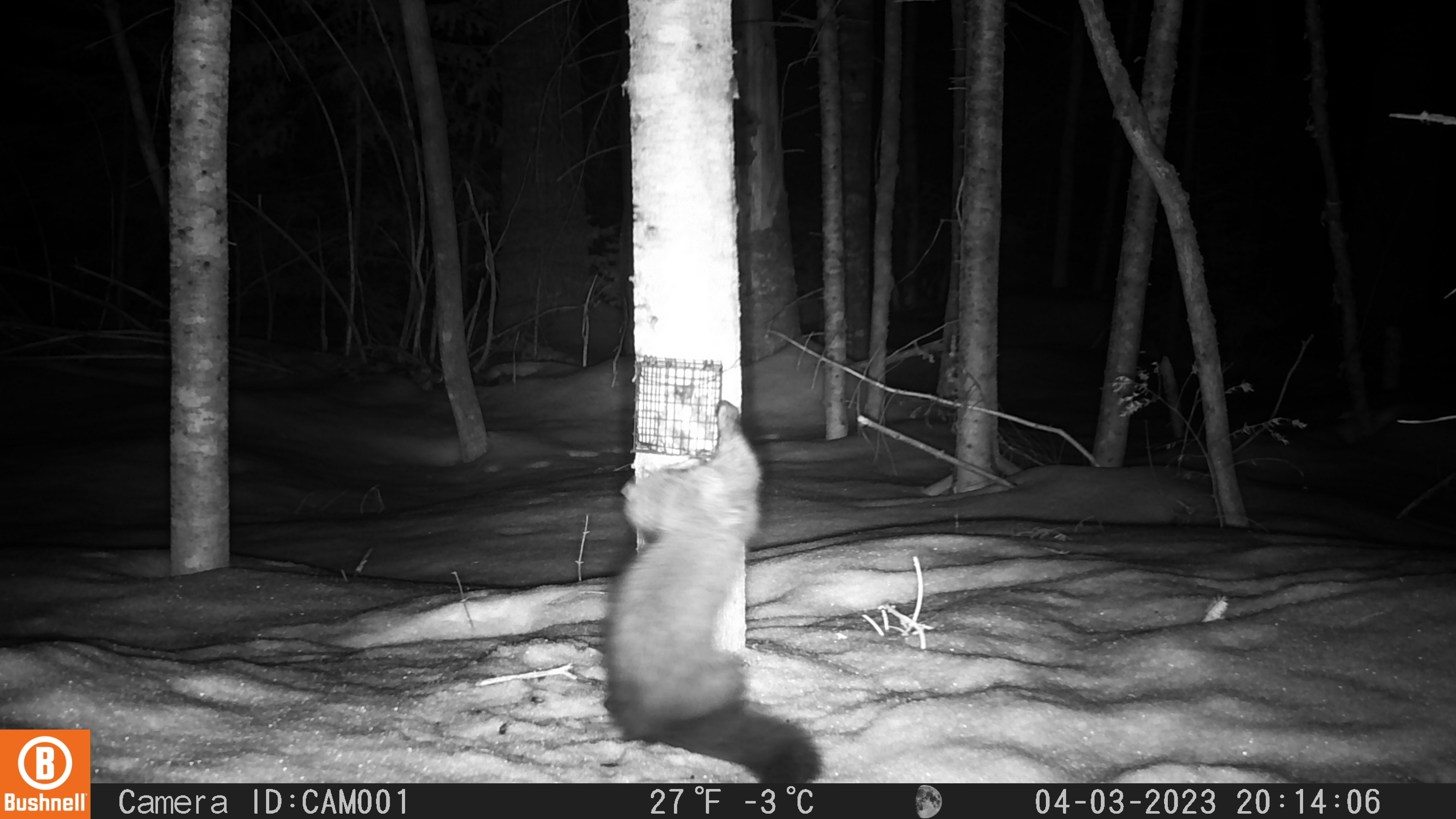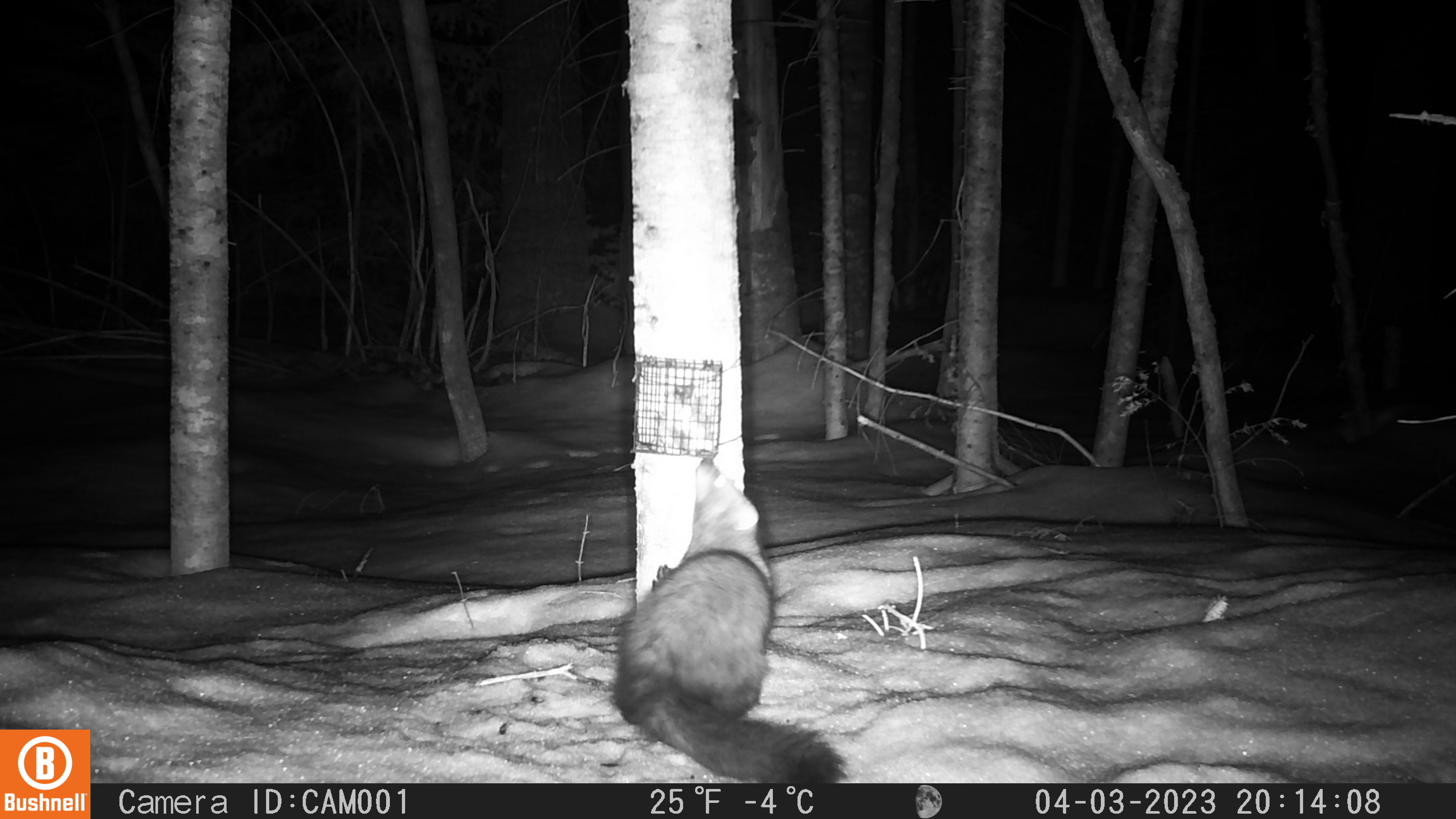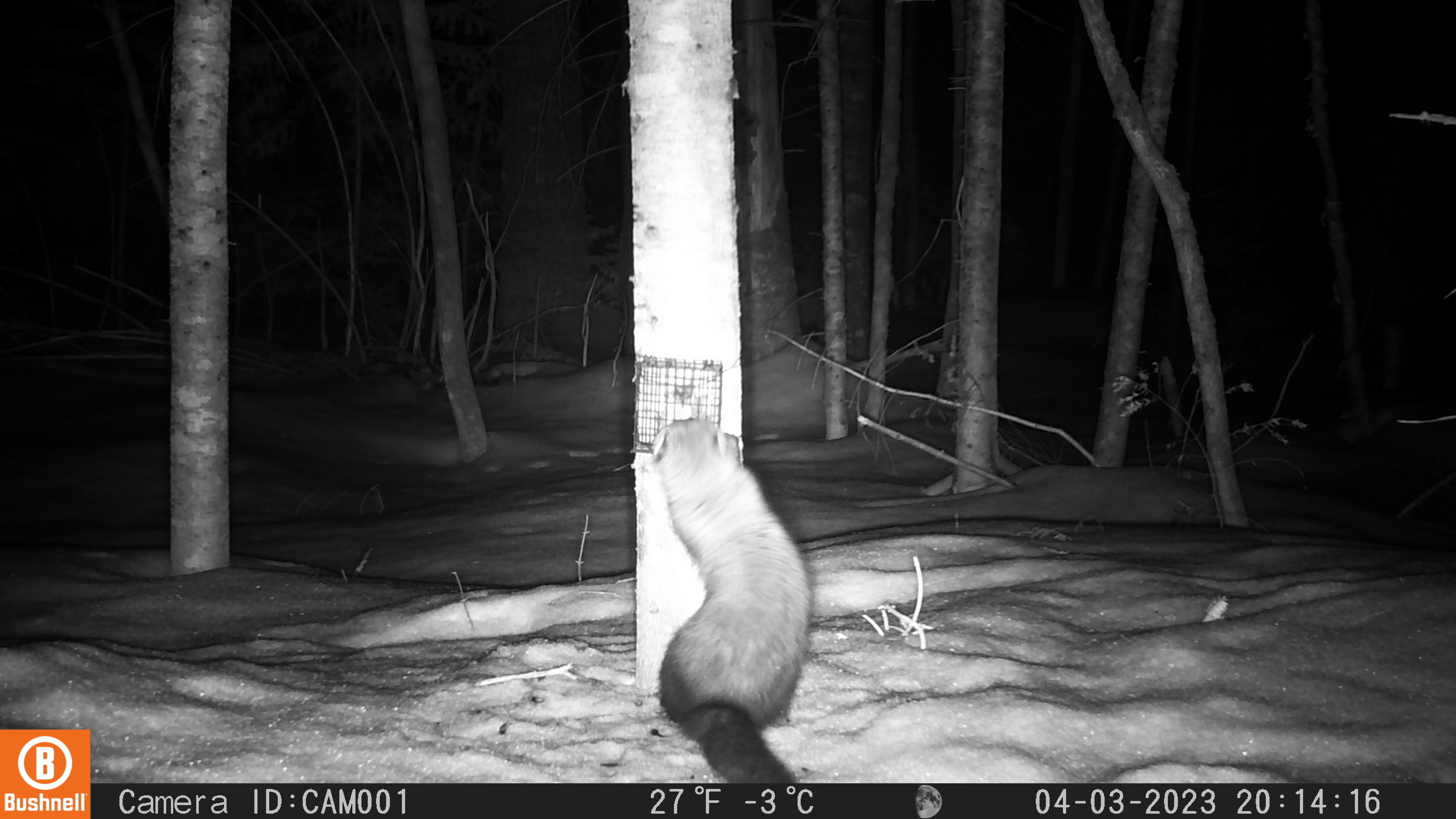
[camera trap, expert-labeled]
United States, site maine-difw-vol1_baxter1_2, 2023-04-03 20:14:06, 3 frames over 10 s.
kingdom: Animalia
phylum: Chordata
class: Mammalia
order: Carnivora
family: Mustelidae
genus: Pekania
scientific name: Pekania pennanti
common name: fisher